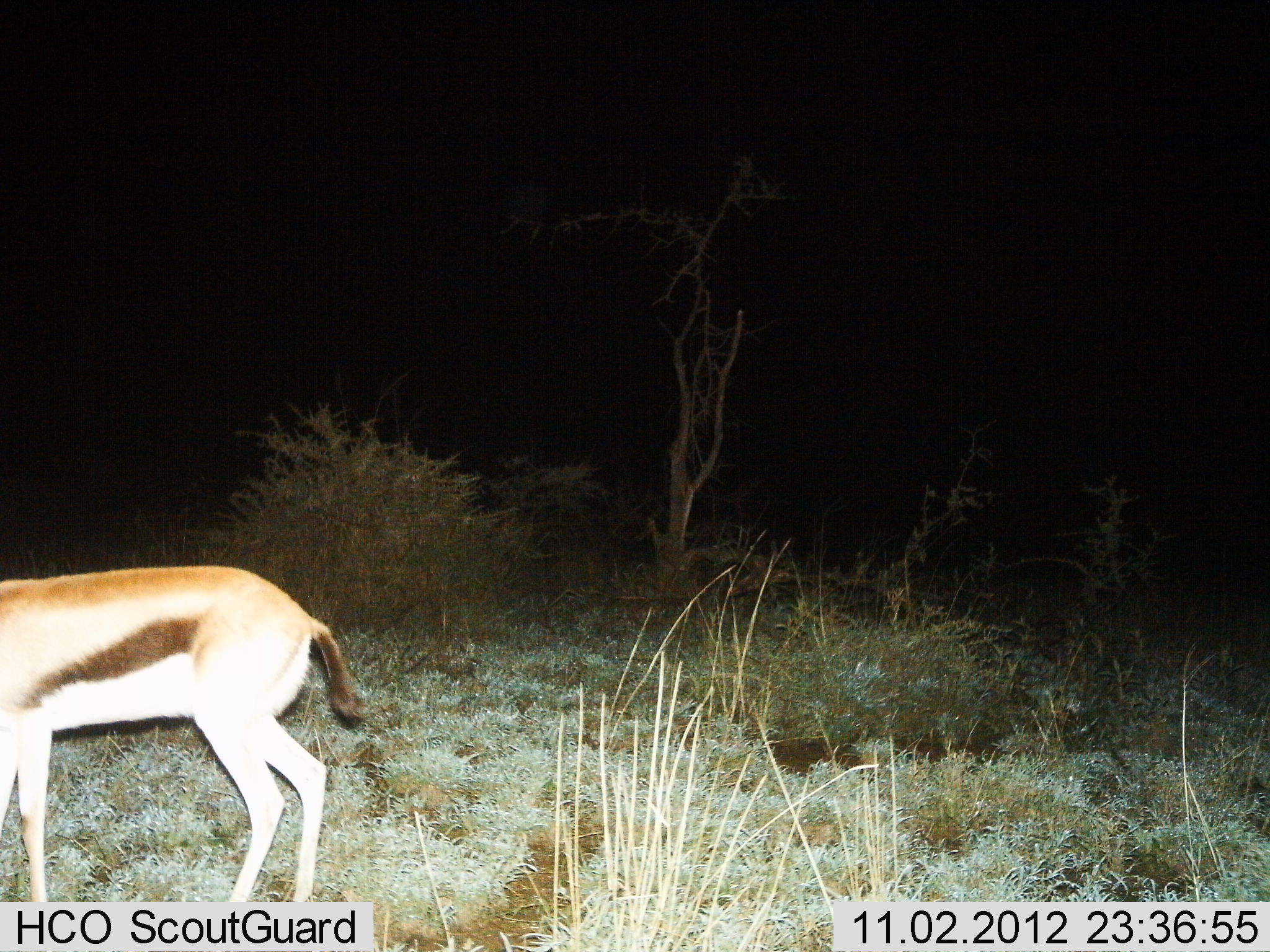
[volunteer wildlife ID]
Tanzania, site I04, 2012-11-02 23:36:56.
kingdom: Animalia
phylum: Chordata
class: Mammalia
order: Artiodactyla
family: Bovidae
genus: Eudorcas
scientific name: Eudorcas thomsonii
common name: thomson's gazelle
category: gazellethomsons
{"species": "gazellethomsons (thomson's gazelle) (Eudorcas thomsonii)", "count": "1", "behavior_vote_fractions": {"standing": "80%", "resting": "0%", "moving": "20%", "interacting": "0%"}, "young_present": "0%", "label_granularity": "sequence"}